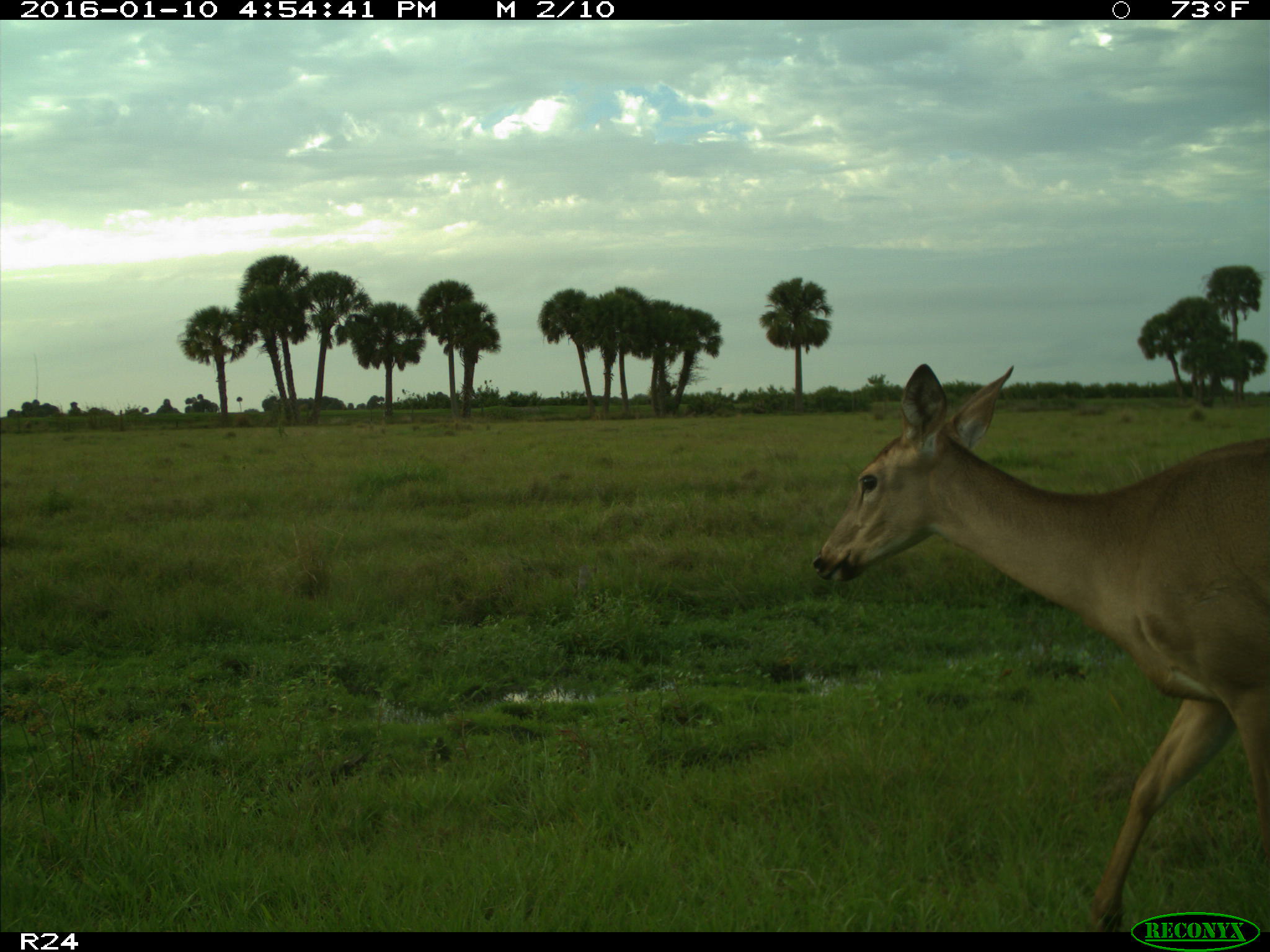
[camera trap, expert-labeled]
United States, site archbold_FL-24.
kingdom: Animalia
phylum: Chordata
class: Mammalia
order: Artiodactyla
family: Cervidae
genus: Odocoileus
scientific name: Odocoileus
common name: deer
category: unidentified deer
Unidentified deer (deer) (Odocoileus).